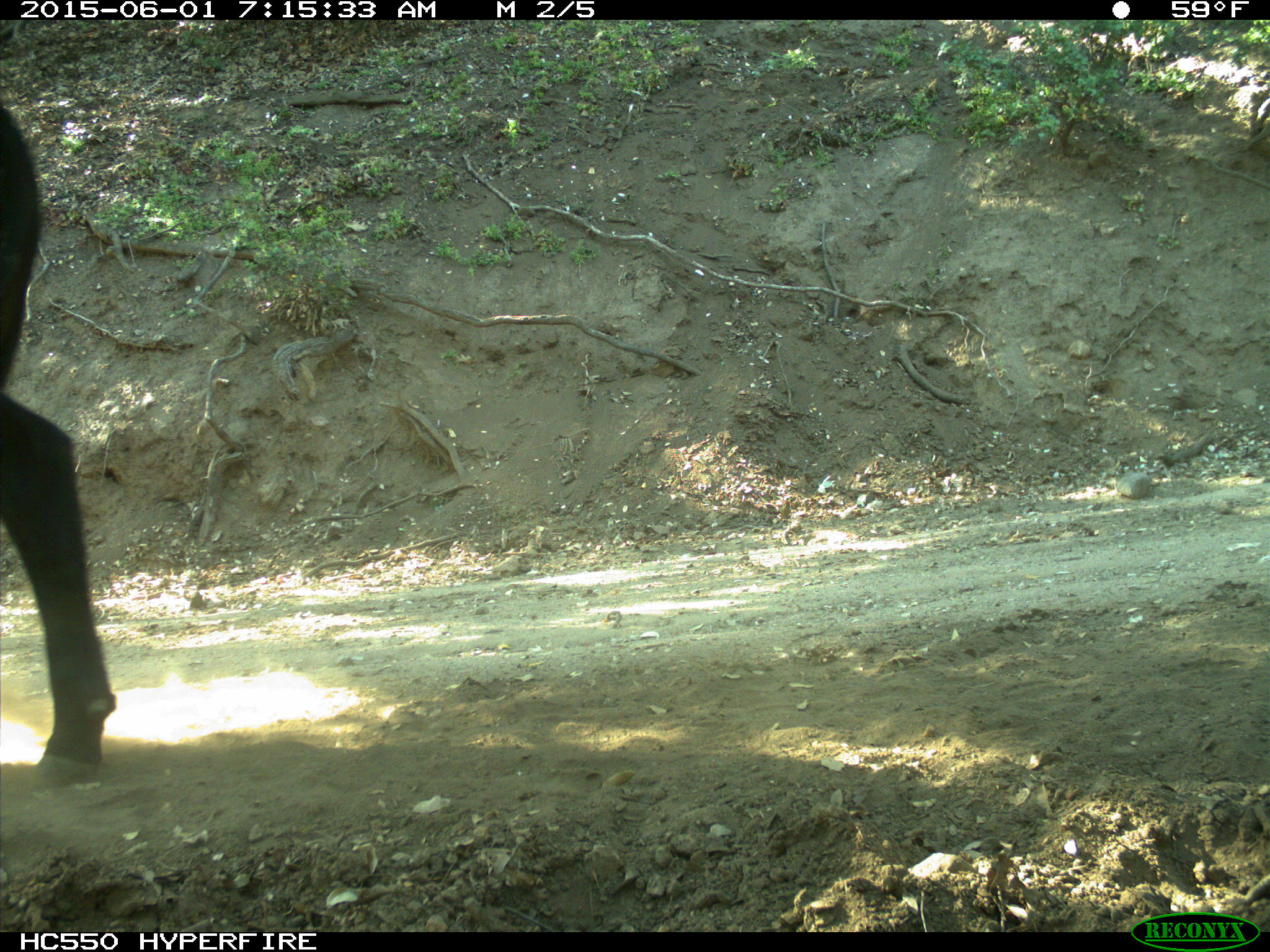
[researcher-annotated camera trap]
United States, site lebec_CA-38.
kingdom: Animalia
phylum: Chordata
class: Mammalia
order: Artiodactyla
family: Bovidae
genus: Bos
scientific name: Bos taurus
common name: domestic cow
Bos taurus (domestic cow).